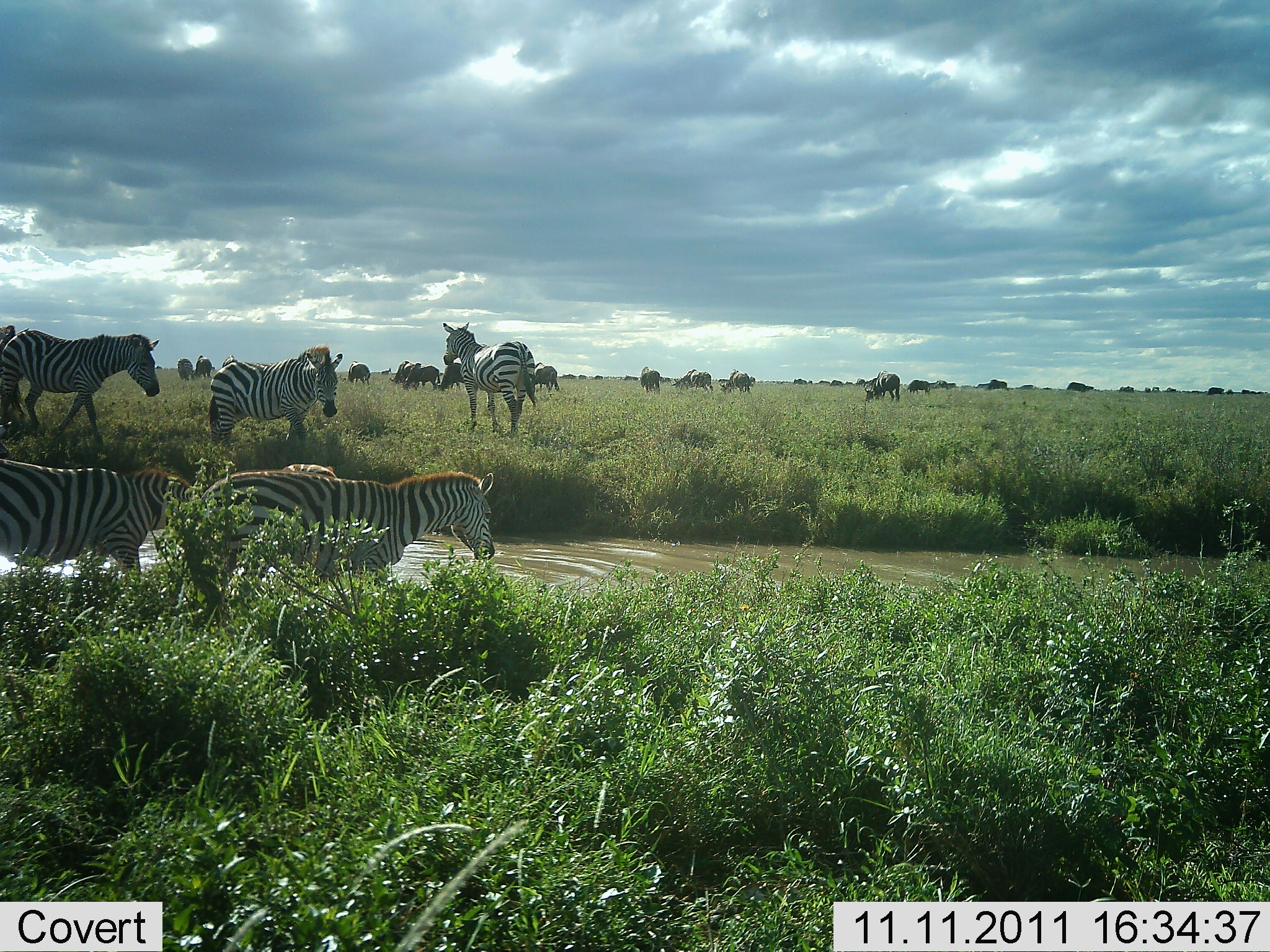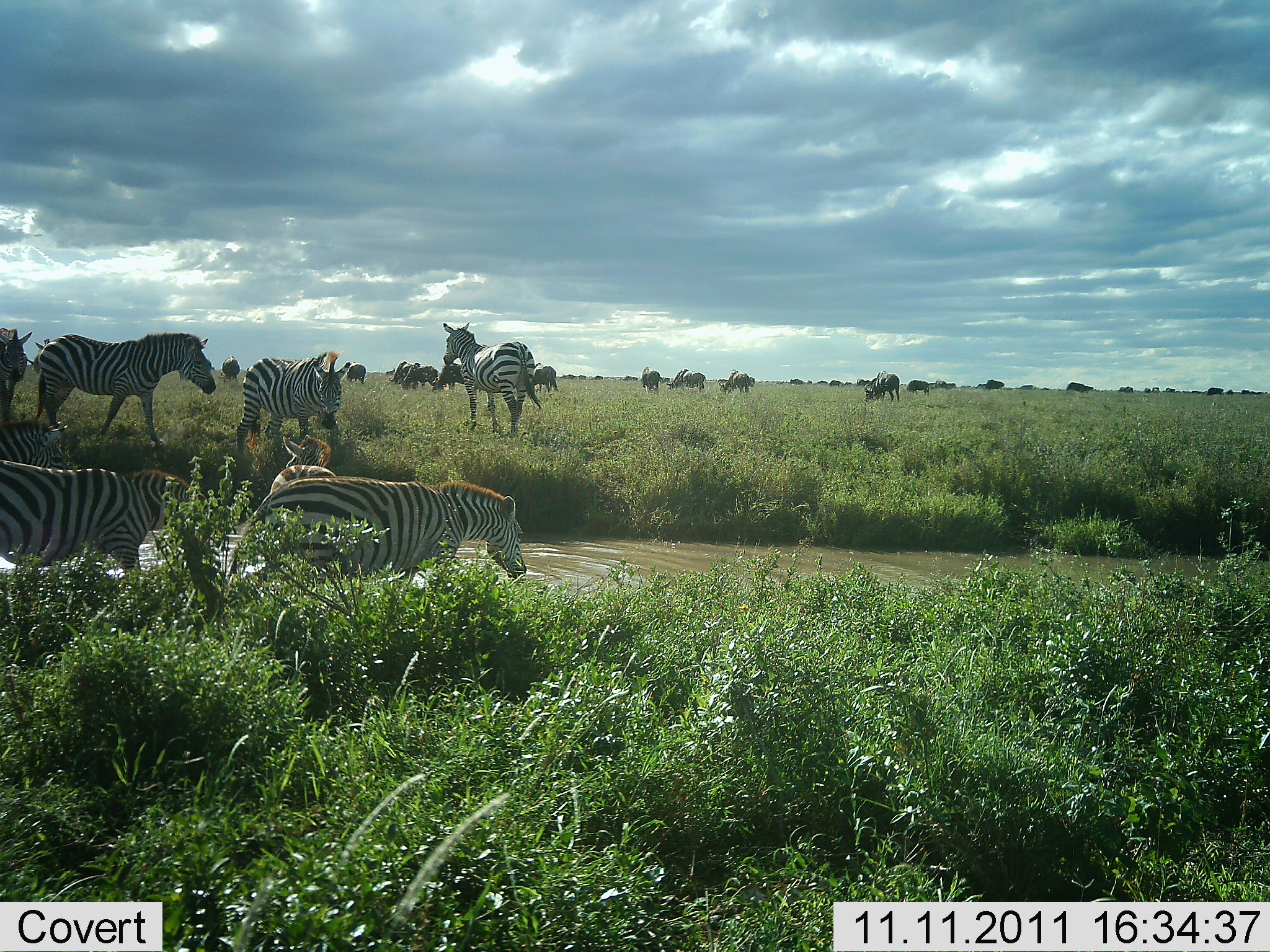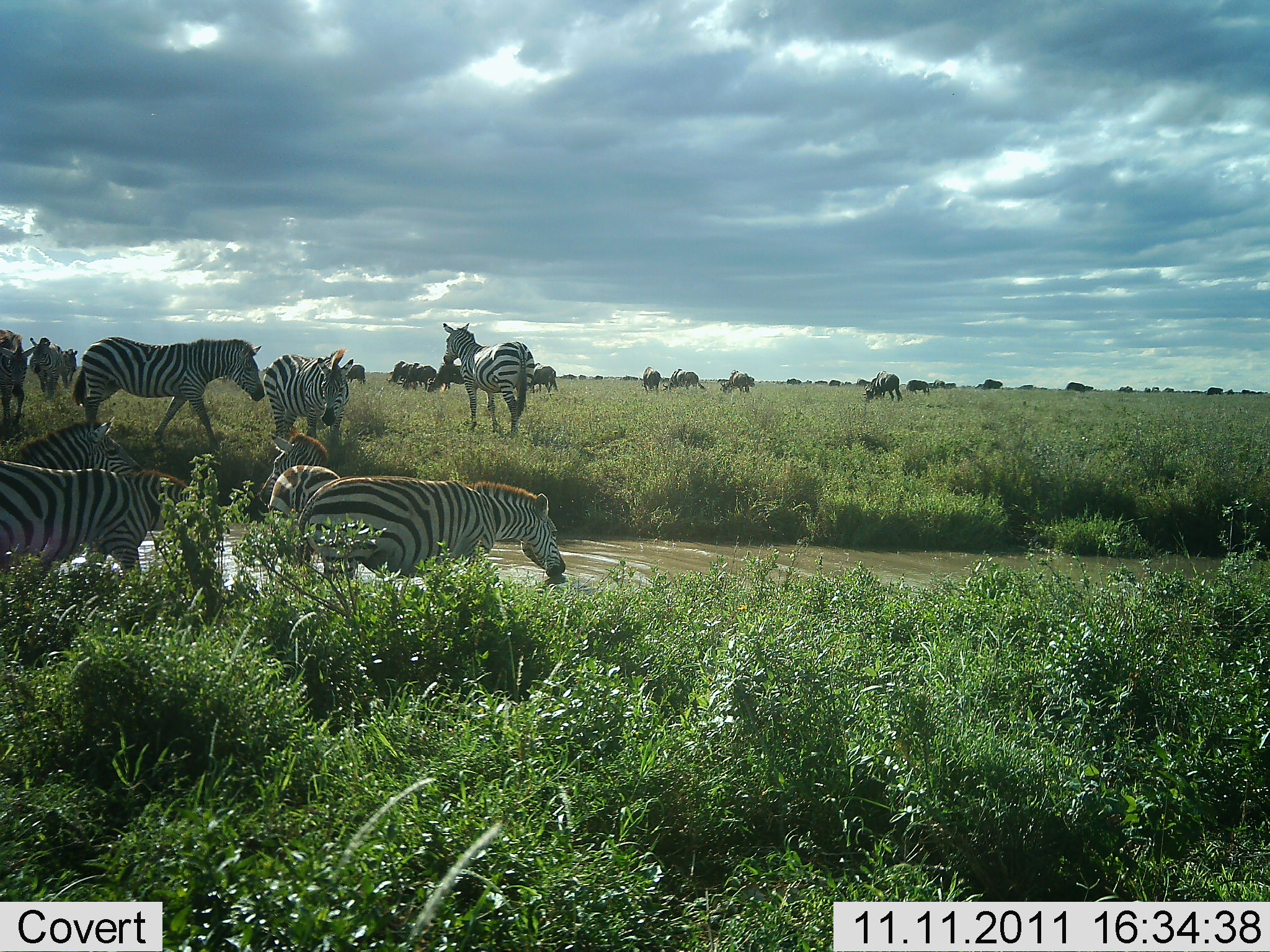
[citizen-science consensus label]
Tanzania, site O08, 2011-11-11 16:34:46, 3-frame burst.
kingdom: Animalia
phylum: Chordata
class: Mammalia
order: Perissodactyla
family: Equidae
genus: Equus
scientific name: Equus quagga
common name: plains zebra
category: zebra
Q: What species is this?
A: Zebra (plains zebra) (Equus quagga).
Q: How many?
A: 6.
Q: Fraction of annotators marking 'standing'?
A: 48%.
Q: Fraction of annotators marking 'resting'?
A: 5%.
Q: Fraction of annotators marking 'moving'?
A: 81%.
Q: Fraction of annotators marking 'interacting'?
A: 0%.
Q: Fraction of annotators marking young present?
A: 0%.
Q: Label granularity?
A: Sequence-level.